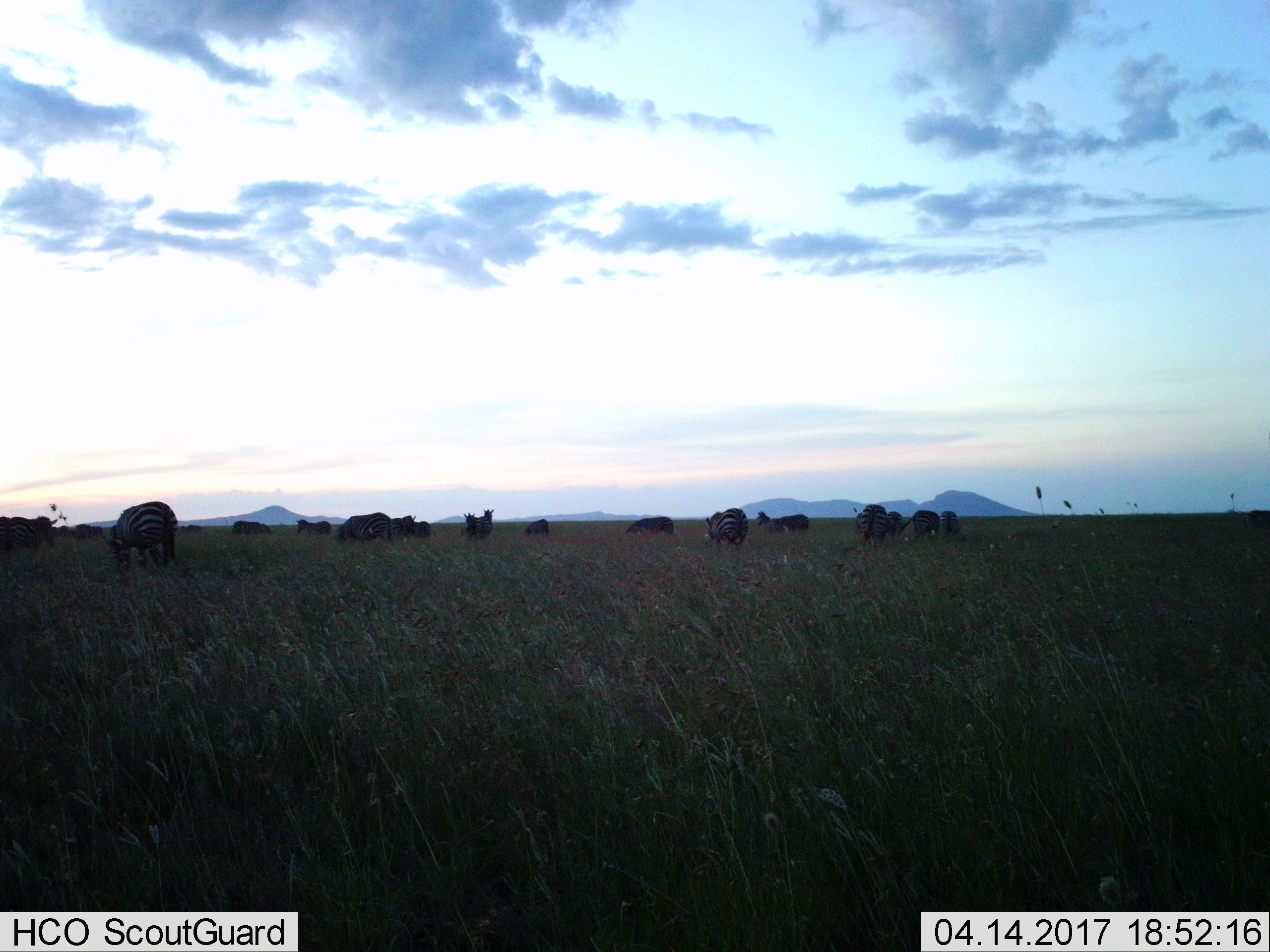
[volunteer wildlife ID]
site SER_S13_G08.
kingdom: Animalia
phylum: Chordata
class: Mammalia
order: Perissodactyla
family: Equidae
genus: Equus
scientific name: Equus quagga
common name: plains zebra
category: zebraplains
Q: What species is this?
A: Zebraplains (plains zebra) (Equus quagga).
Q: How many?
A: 11-50.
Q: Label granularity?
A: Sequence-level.